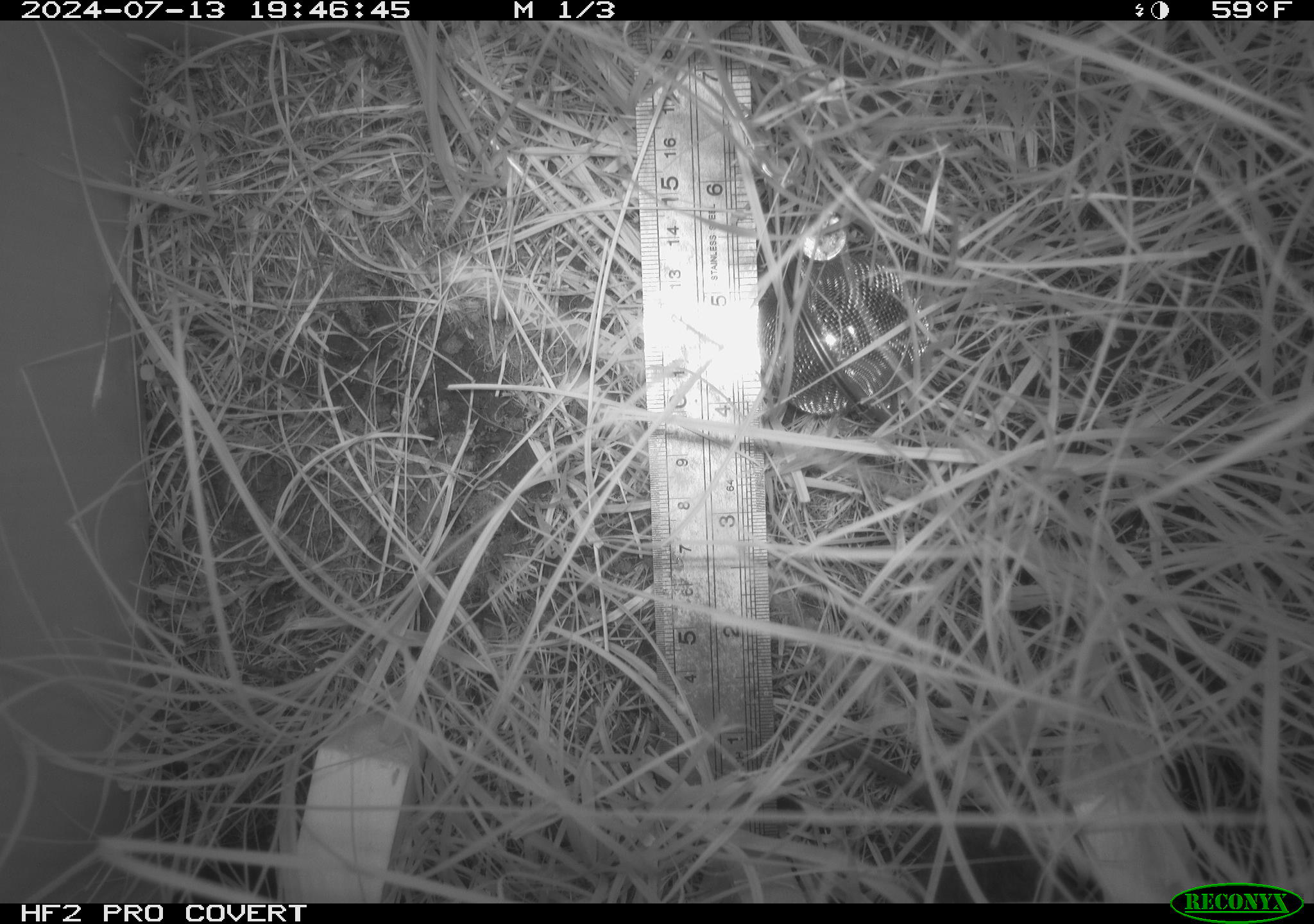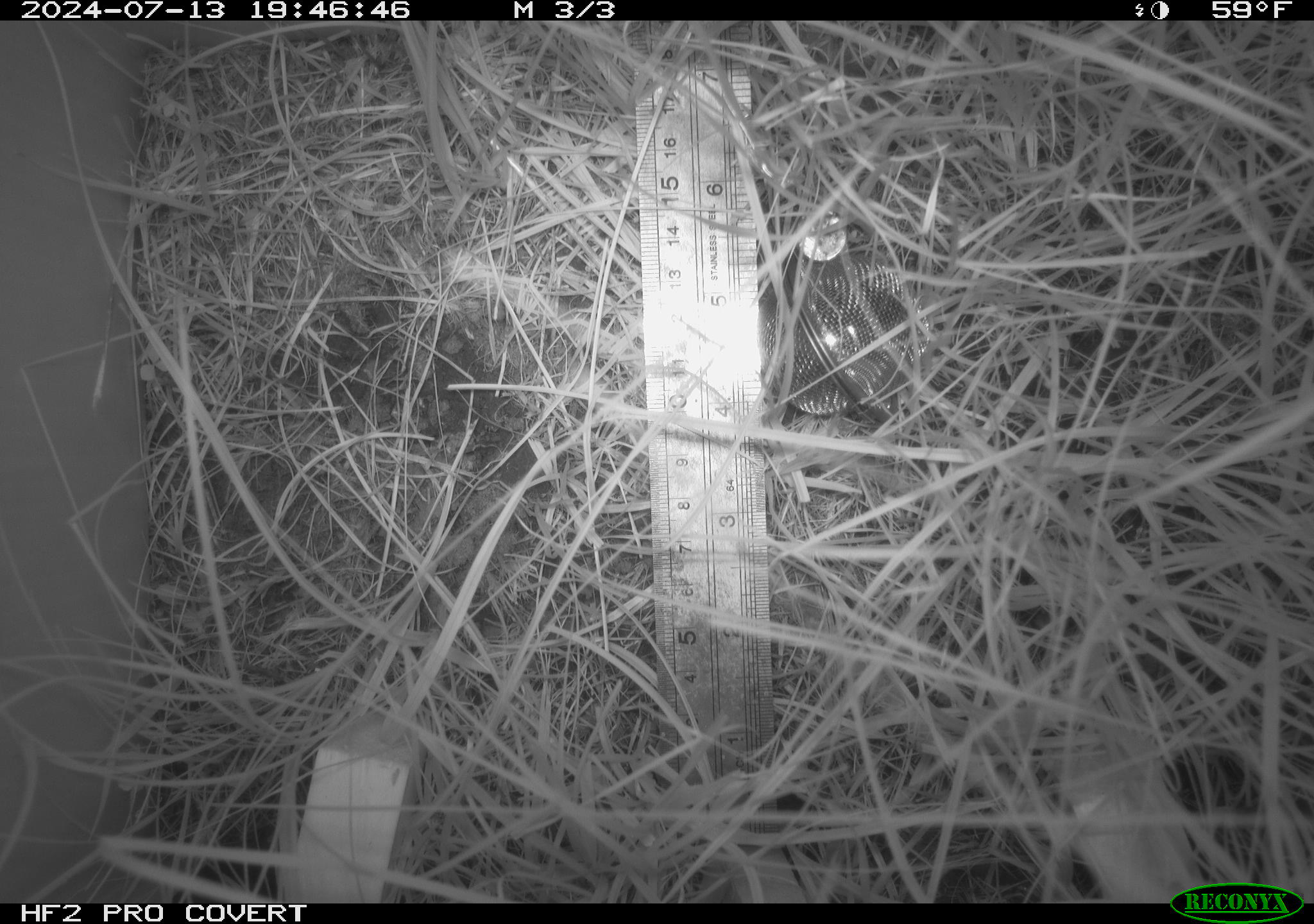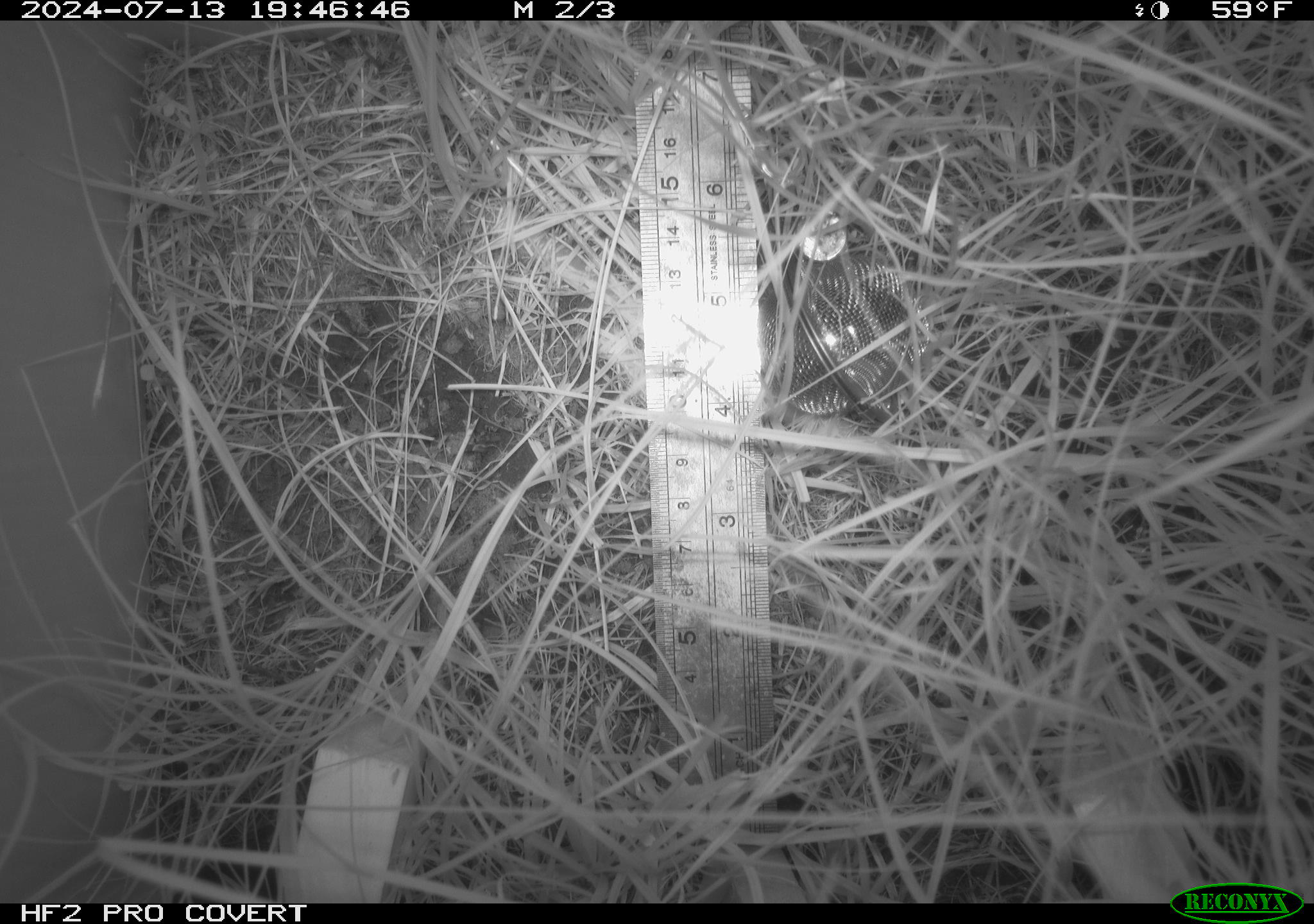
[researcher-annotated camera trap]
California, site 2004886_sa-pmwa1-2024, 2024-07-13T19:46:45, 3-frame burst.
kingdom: Animalia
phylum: Chordata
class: Mammalia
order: Eulipotyphla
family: Soricidae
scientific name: Soricidae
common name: shrews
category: soricidae family